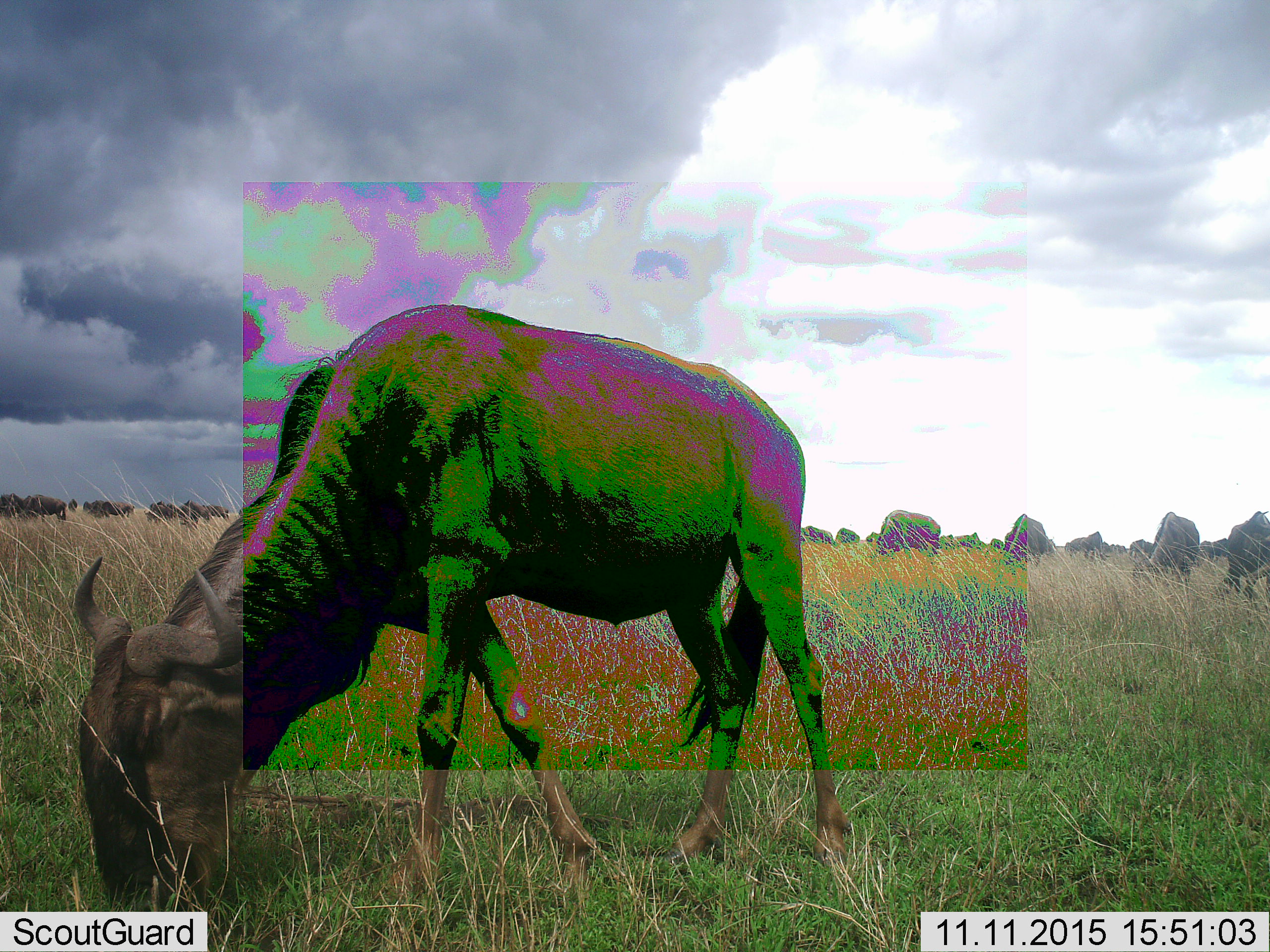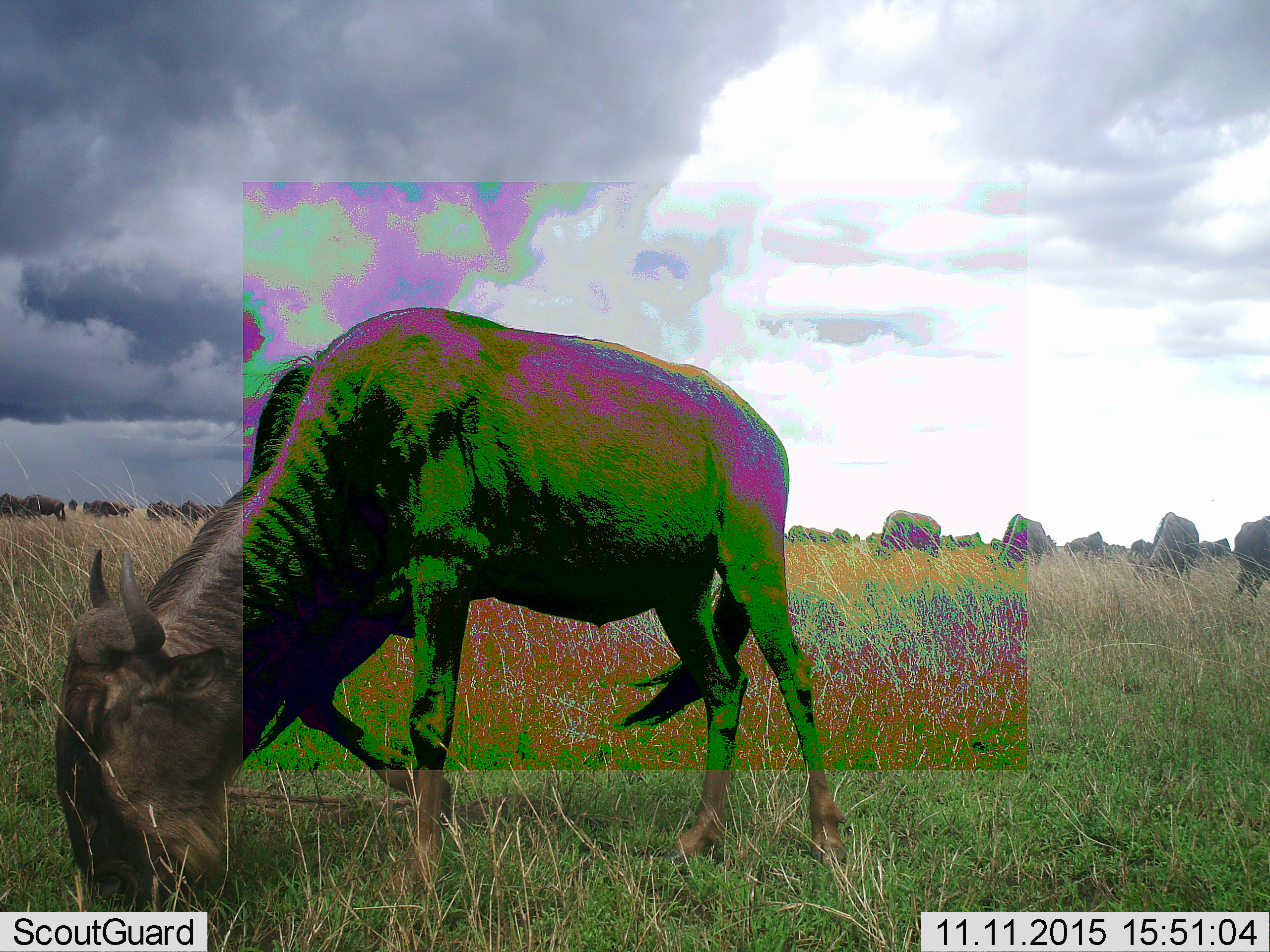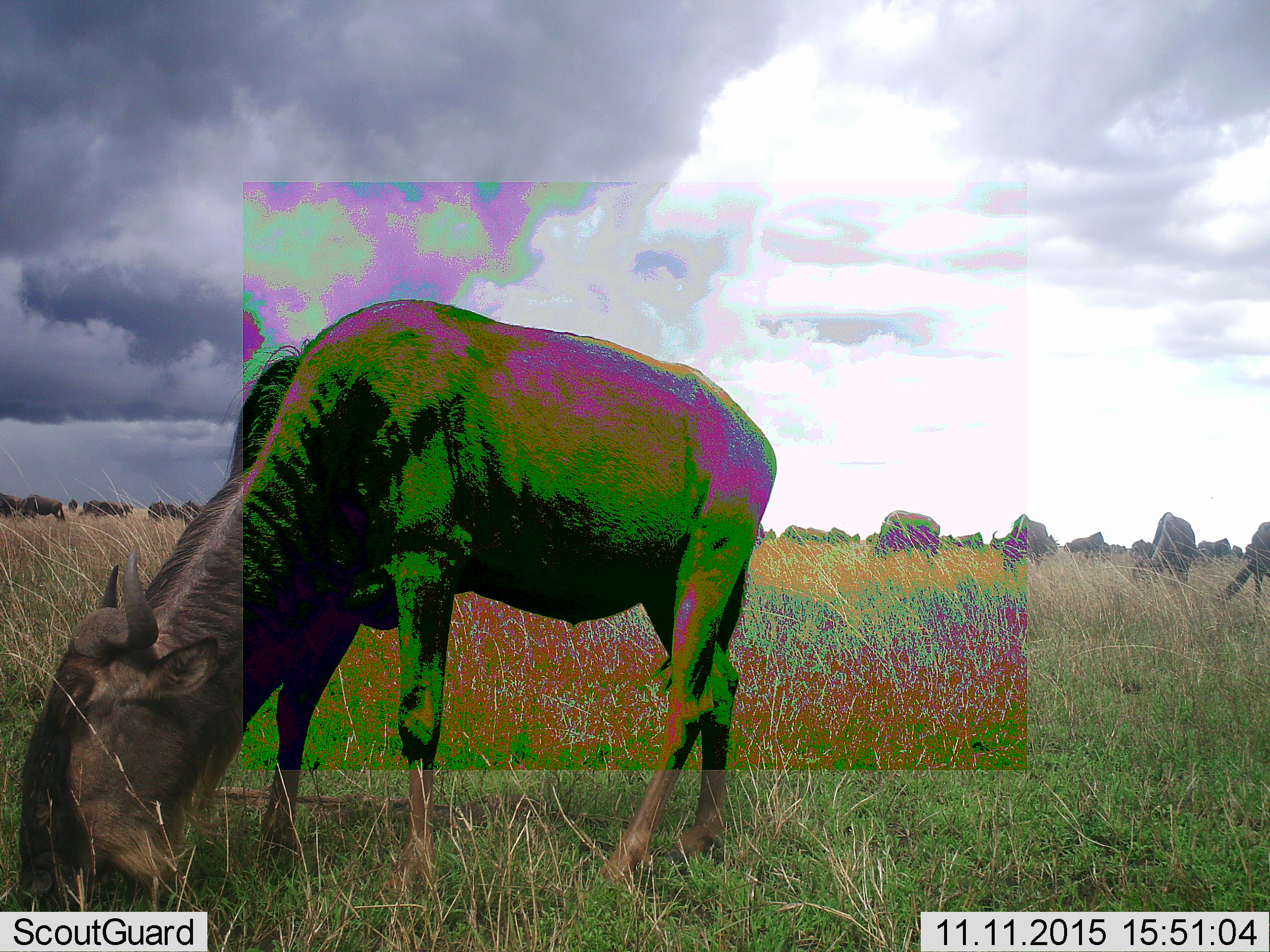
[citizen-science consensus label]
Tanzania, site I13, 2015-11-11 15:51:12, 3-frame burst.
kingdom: Animalia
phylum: Chordata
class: Mammalia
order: Artiodactyla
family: Bovidae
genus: Connochaetes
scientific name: Connochaetes taurinus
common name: blue wildebeest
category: wildebeest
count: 11-50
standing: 50%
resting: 25%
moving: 50%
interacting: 38%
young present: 12%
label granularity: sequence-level